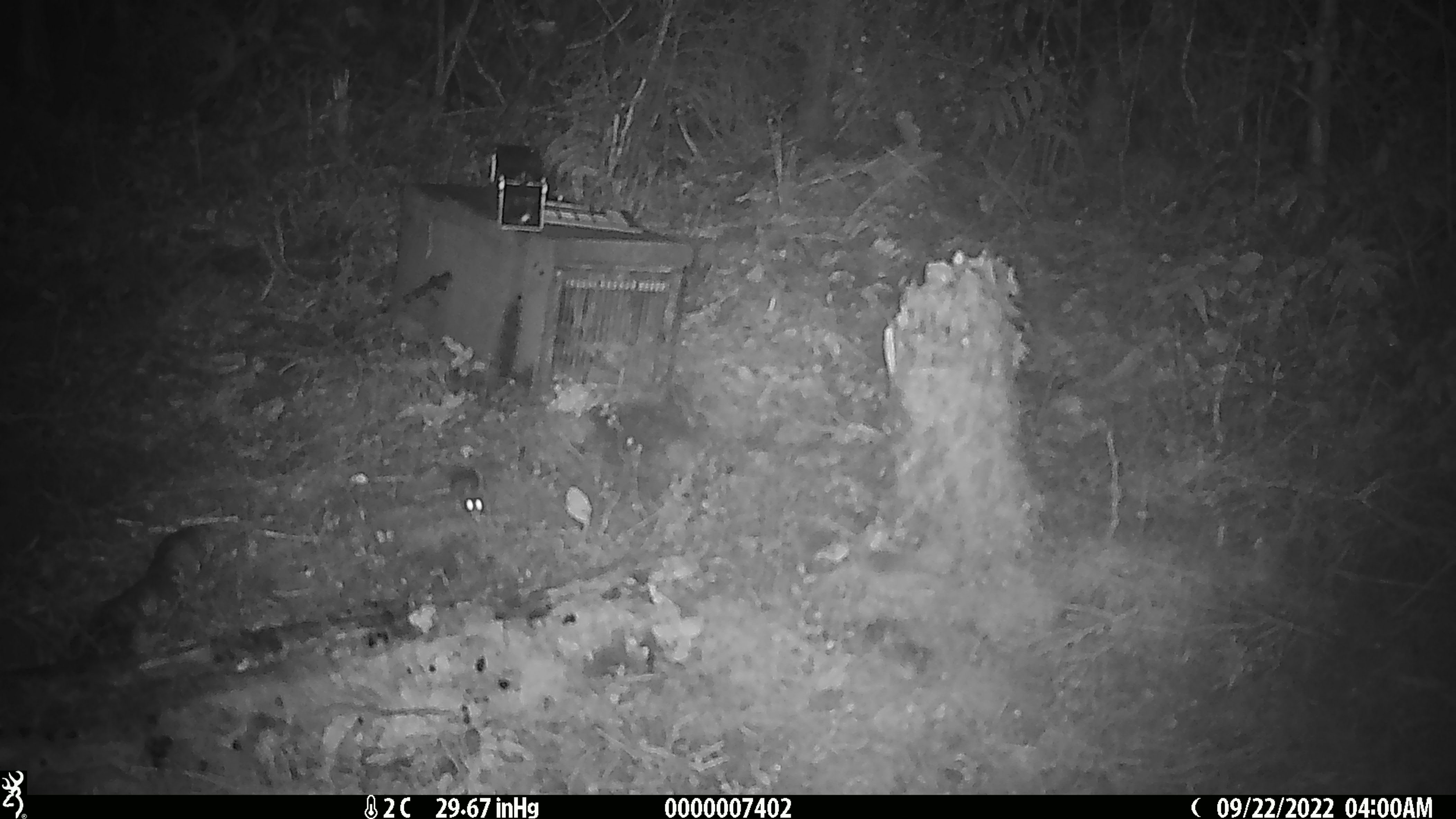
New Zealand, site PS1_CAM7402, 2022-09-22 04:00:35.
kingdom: Animalia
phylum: Chordata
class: Mammalia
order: Rodentia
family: Muridae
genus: Mus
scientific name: Mus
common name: mouse